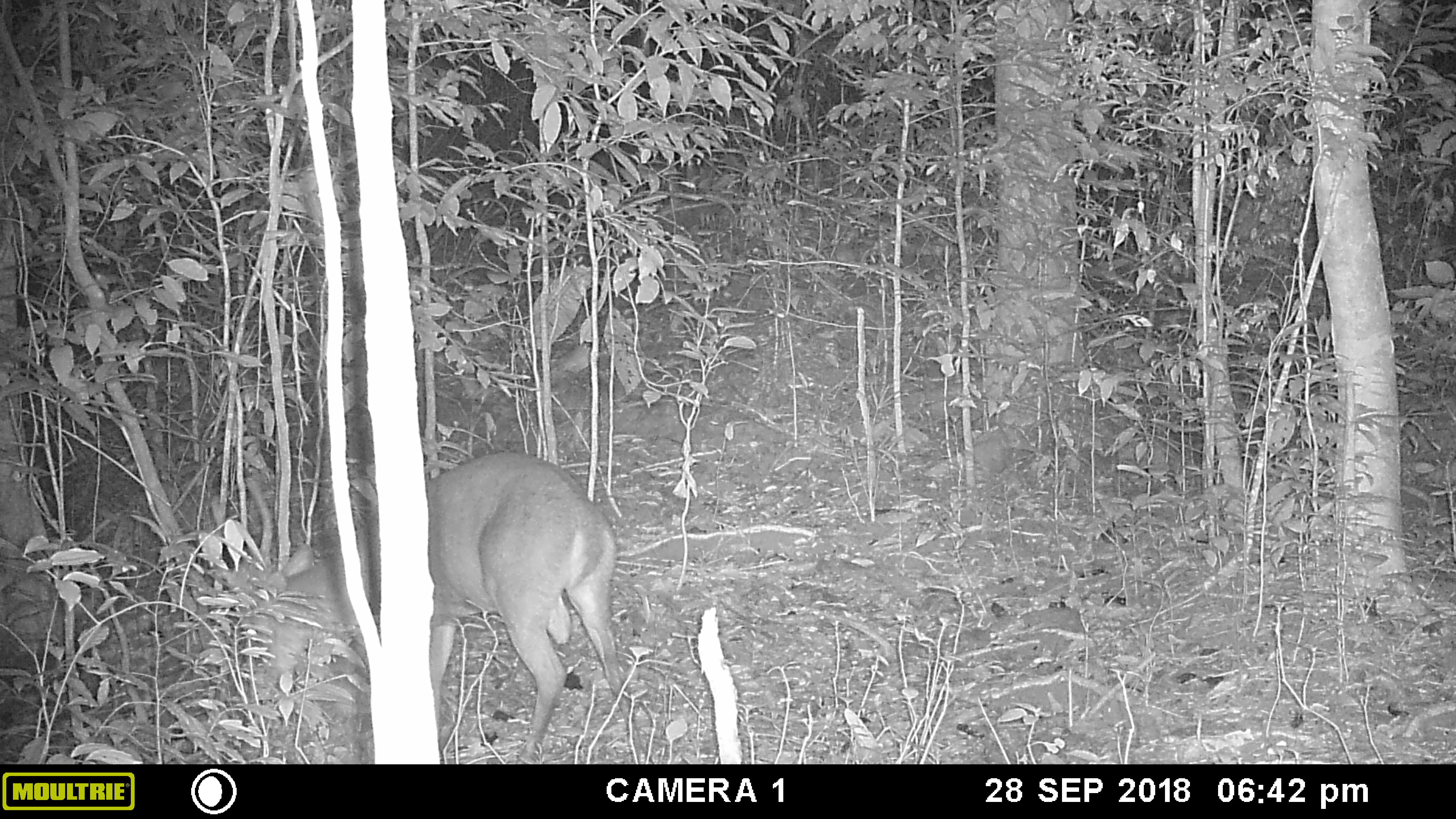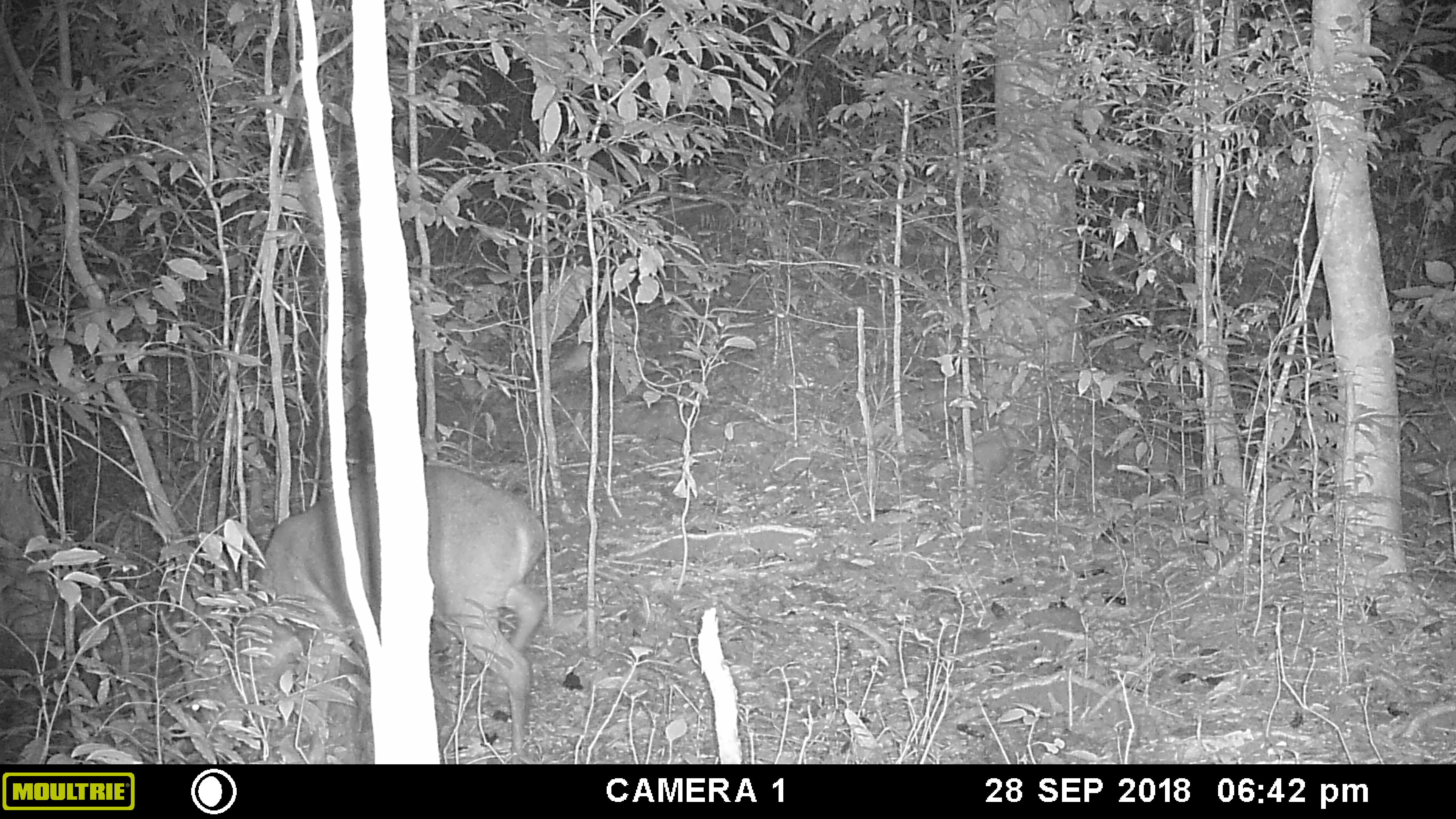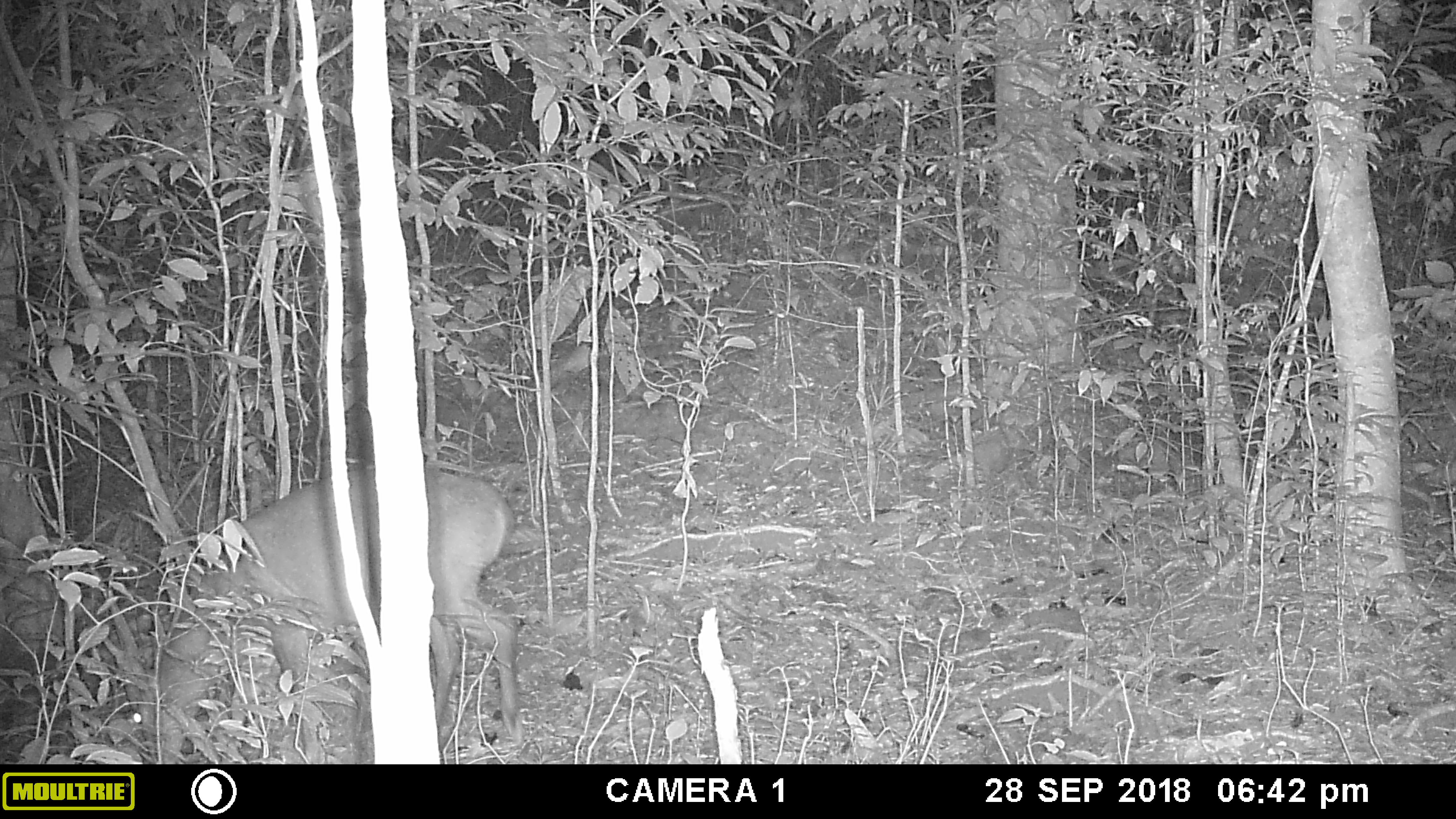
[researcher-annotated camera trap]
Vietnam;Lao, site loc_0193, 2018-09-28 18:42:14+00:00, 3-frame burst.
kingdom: Animalia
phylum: Chordata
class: Mammalia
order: Artiodactyla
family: Cervidae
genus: Muntiacus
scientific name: Muntiacus vuquangensis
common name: large-antlered muntjac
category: large antlered muntjac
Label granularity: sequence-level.